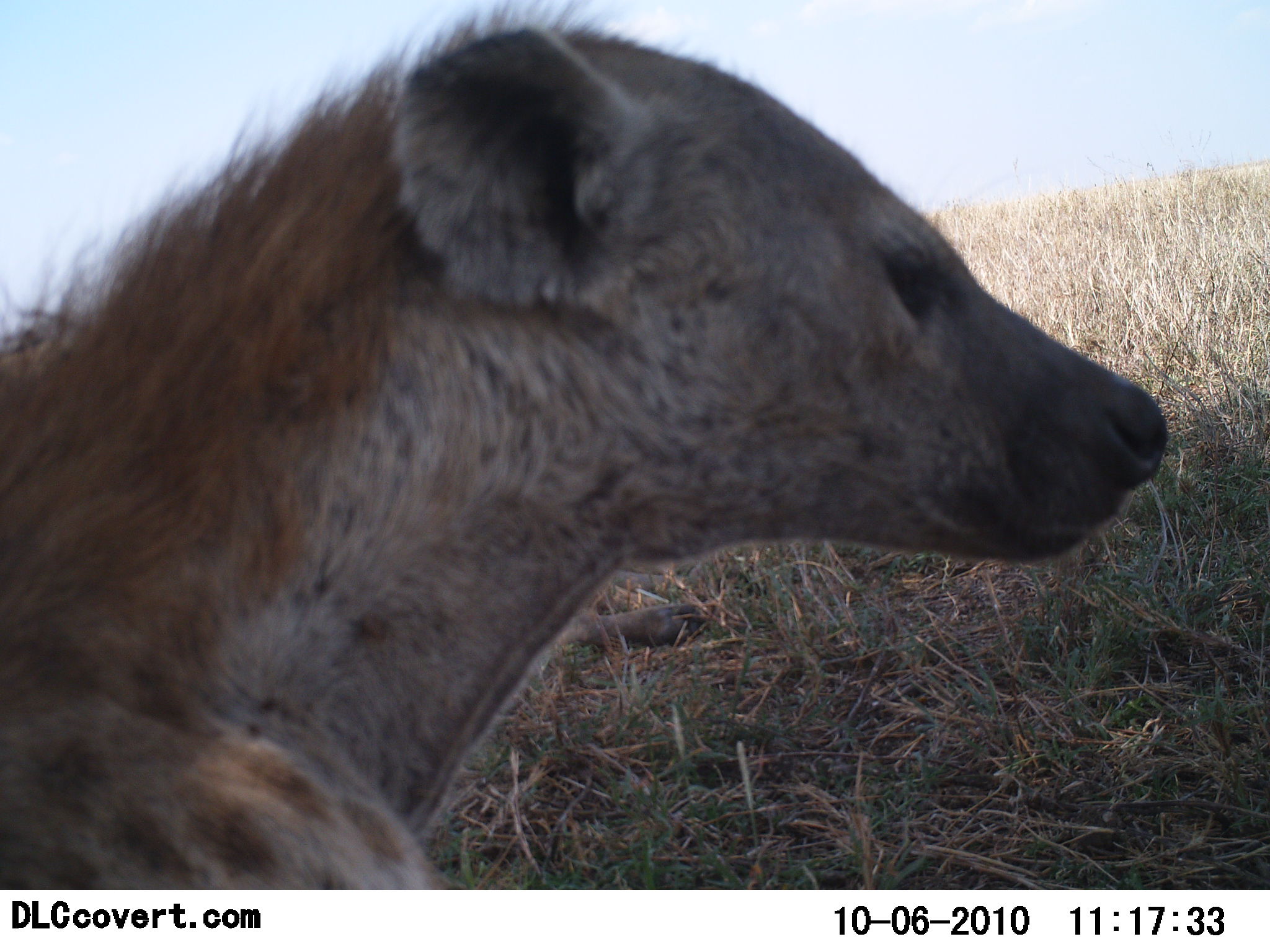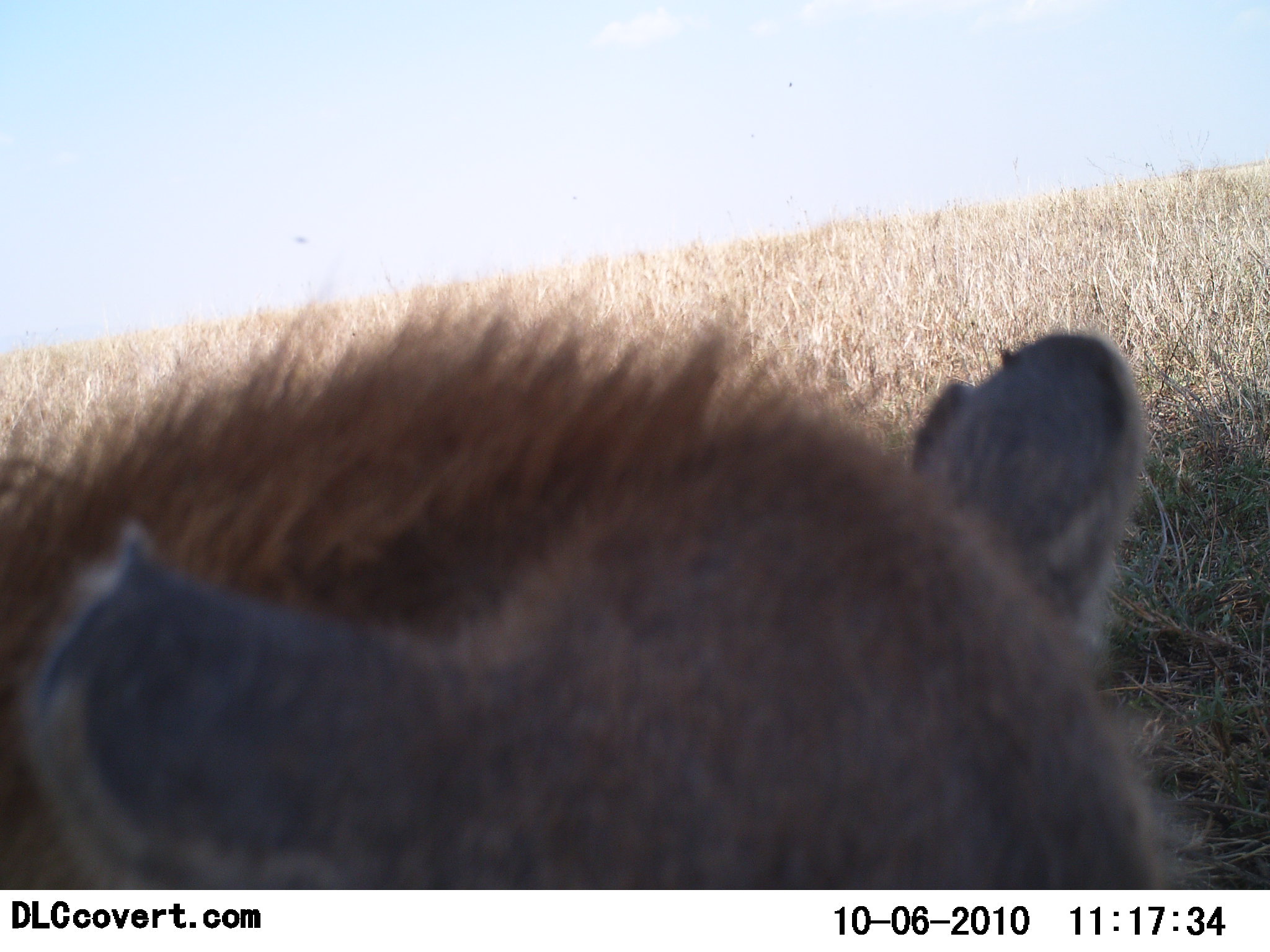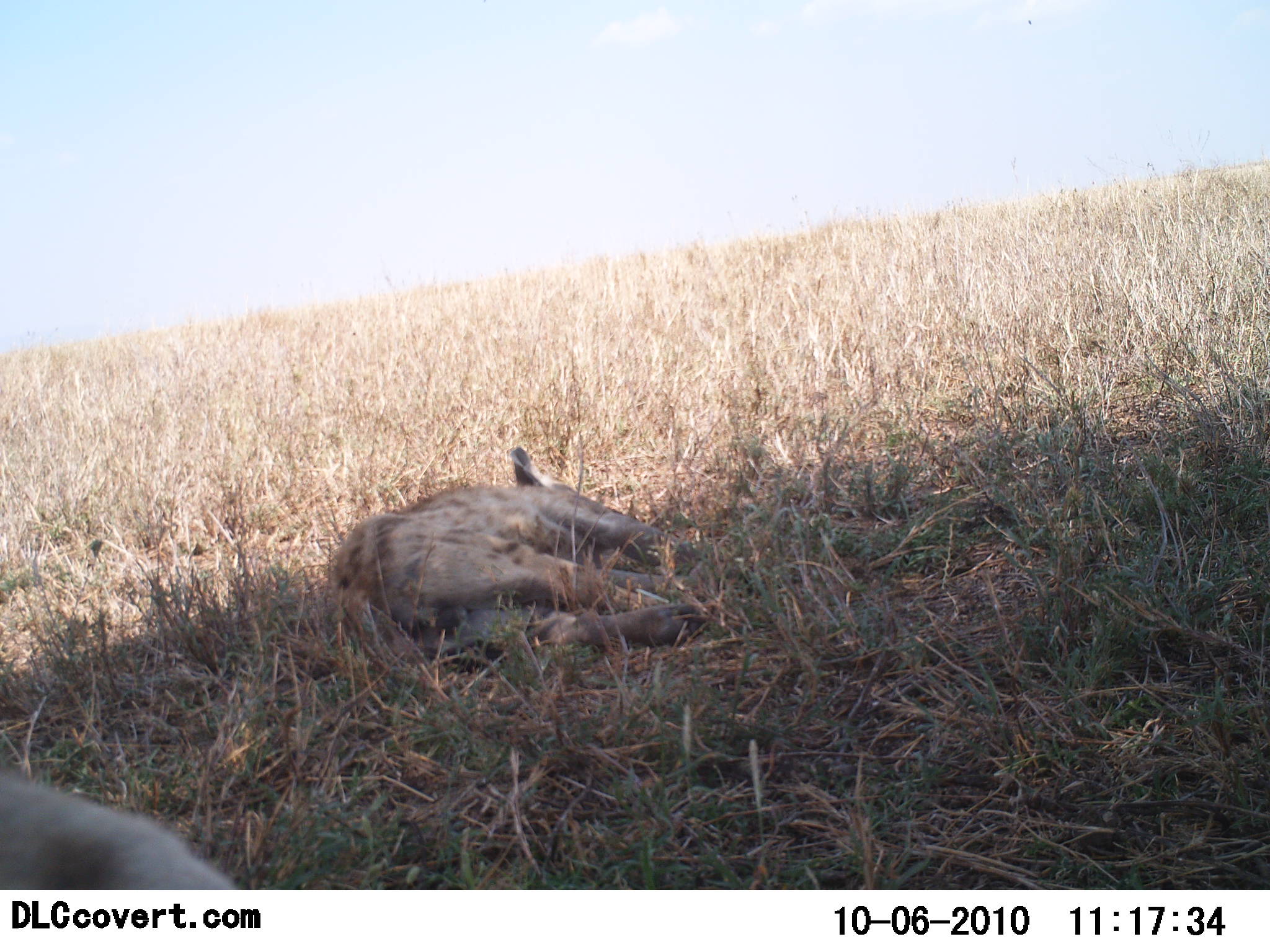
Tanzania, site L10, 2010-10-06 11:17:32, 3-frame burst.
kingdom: Animalia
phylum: Chordata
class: Mammalia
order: Carnivora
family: Hyaenidae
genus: Crocuta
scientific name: Crocuta crocuta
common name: spotted hyena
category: hyenaspotted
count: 2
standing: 25%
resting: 94%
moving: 56%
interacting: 6%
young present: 0%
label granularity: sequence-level